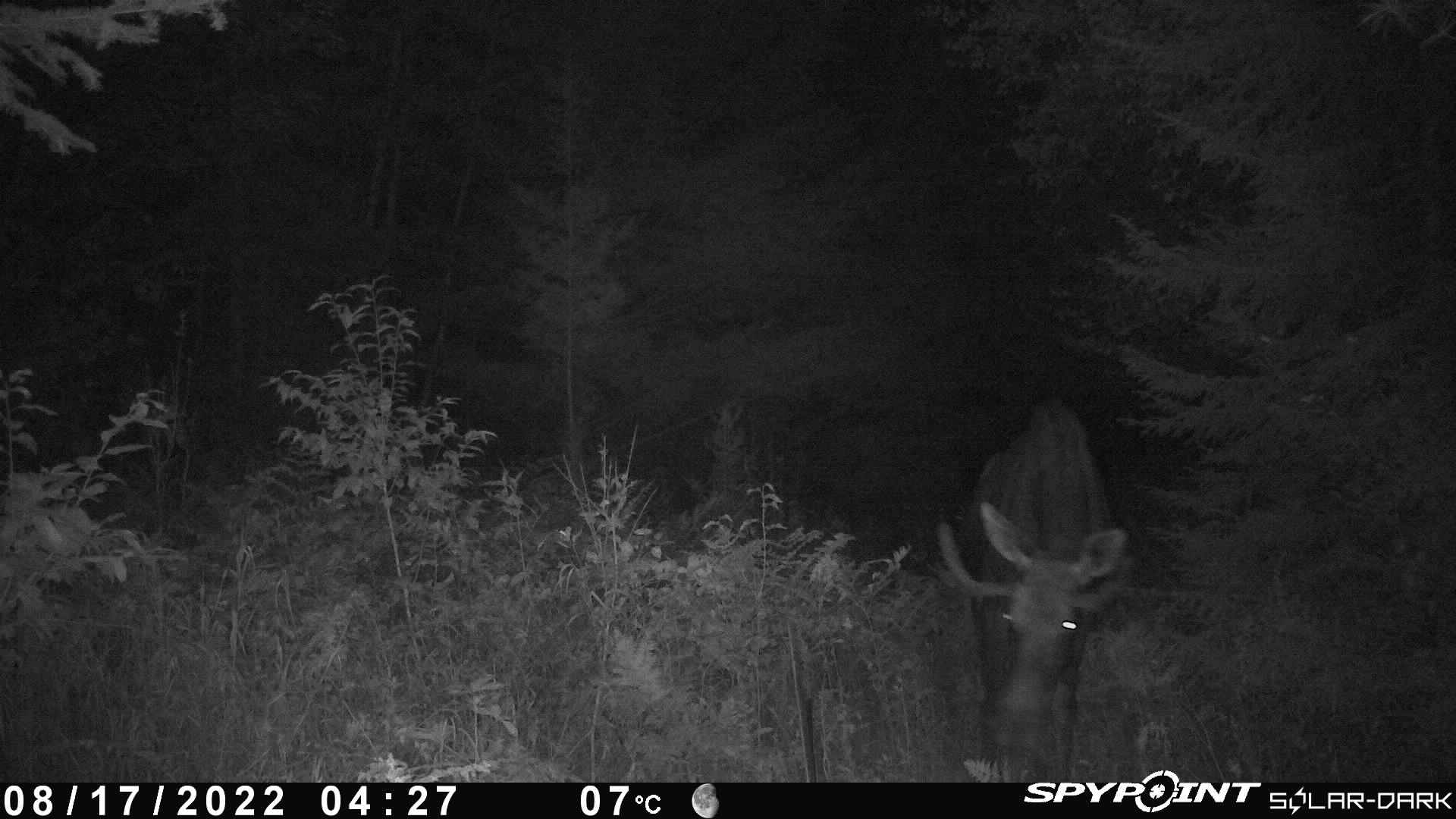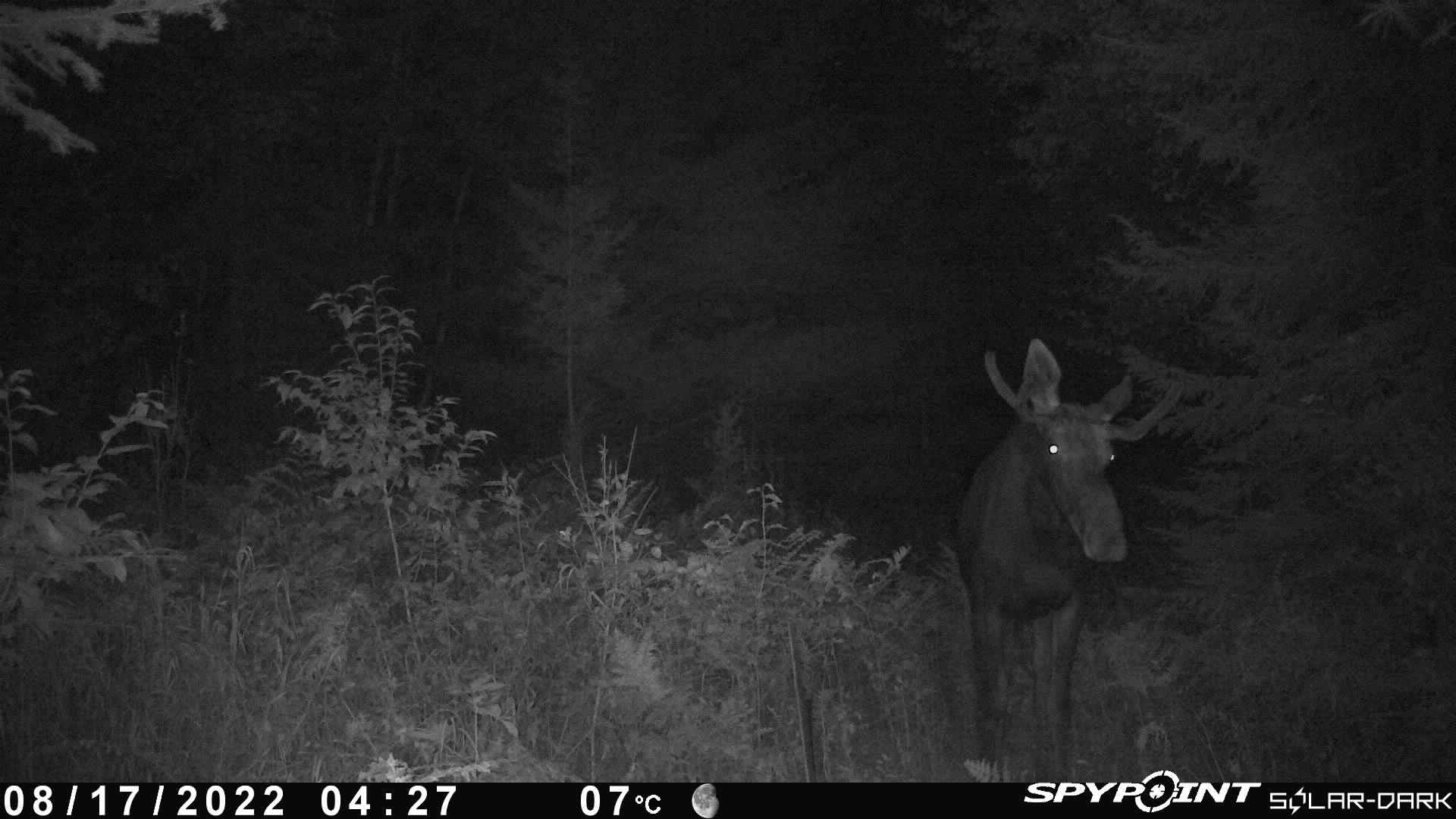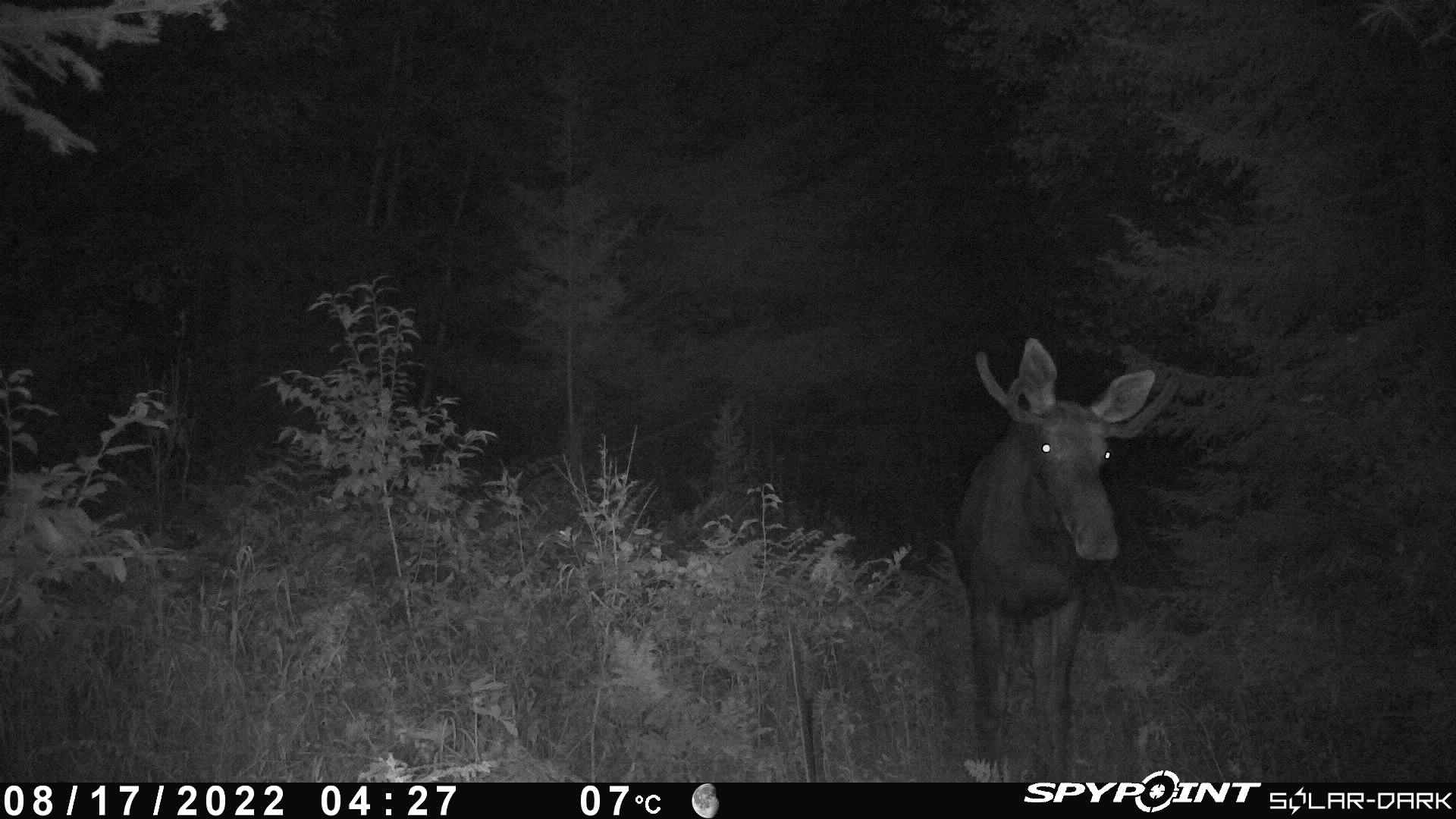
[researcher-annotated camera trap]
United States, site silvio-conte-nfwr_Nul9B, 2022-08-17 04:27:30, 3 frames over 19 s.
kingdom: Animalia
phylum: Chordata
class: Mammalia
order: Artiodactyla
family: Cervidae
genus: Alces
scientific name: Alces alces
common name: moose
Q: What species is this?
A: Moose (Alces alces).